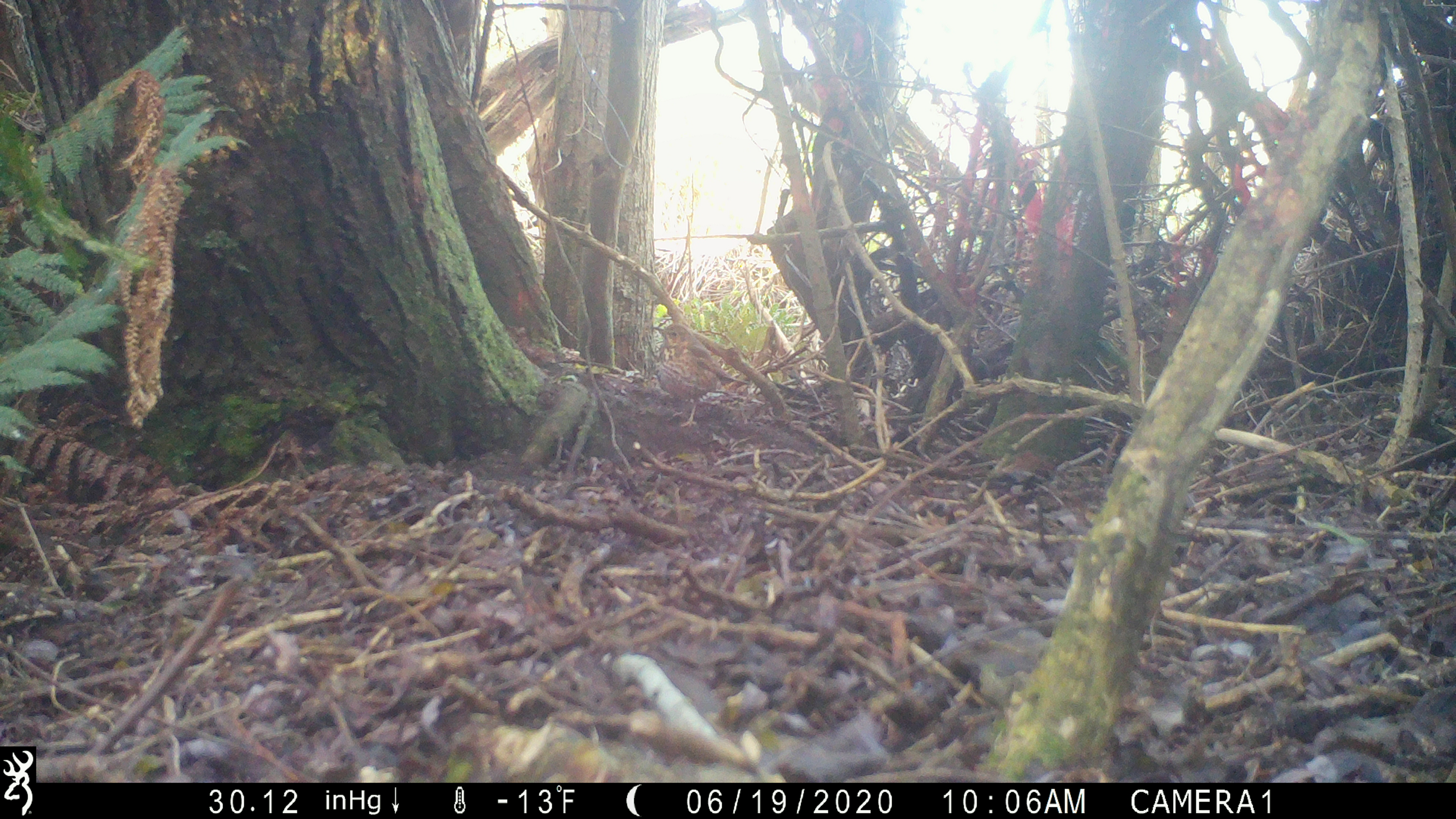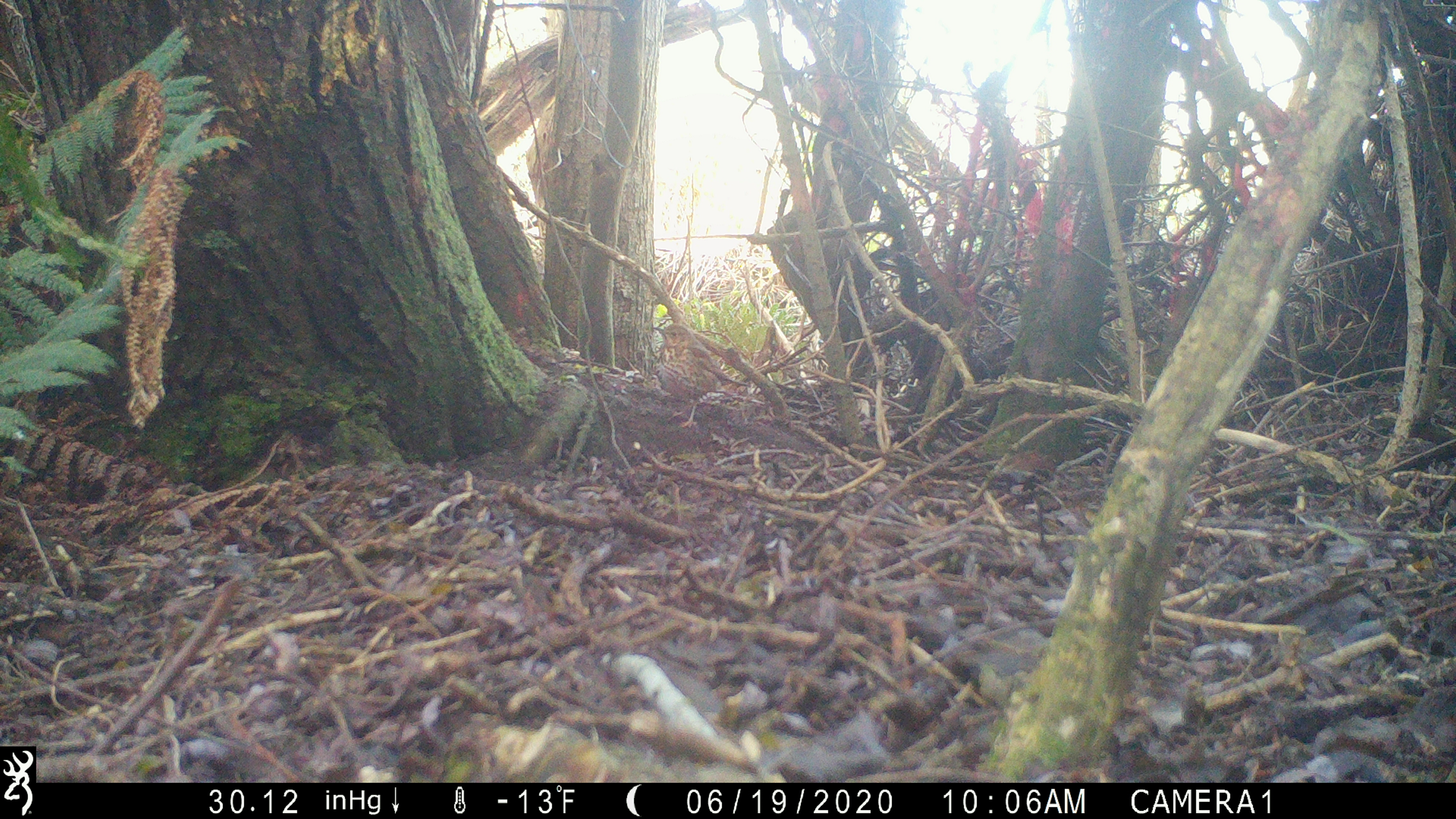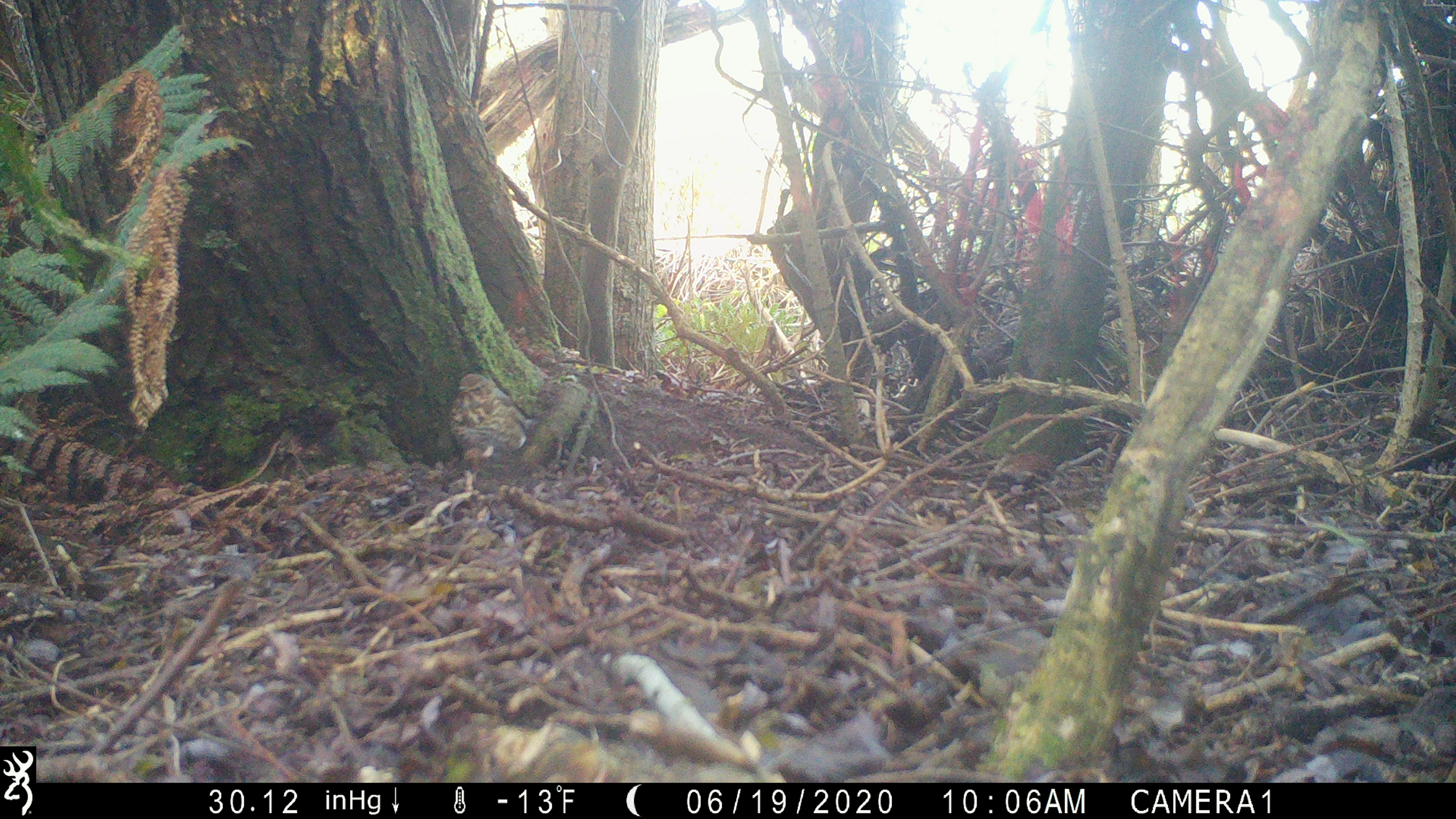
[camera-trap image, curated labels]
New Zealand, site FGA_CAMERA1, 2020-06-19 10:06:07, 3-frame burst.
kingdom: Animalia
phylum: Chordata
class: Aves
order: Passeriformes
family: Turdidae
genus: Turdus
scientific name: Turdus philomelos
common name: song thrush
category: thrush